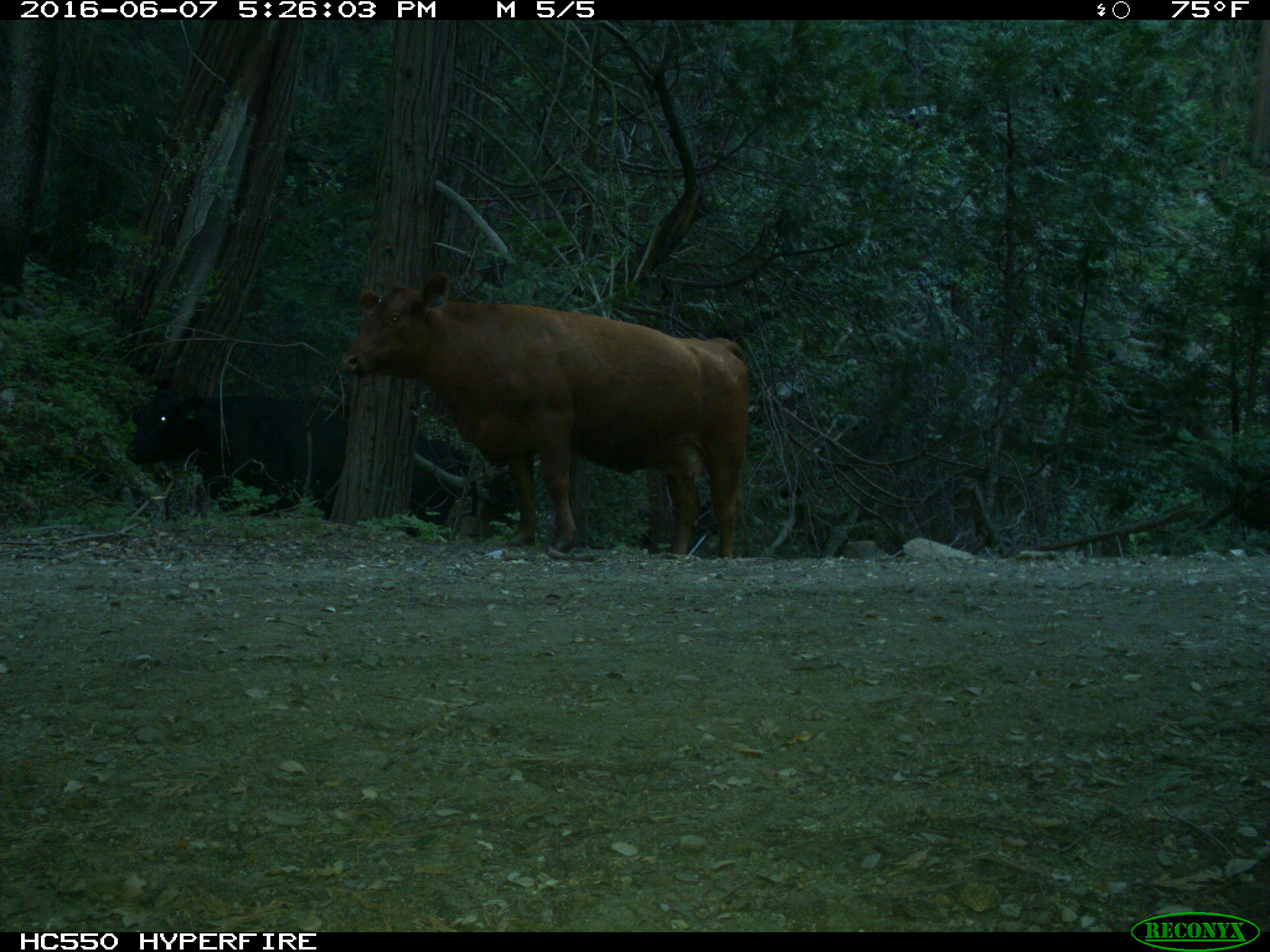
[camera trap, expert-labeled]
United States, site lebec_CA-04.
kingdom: Animalia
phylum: Chordata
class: Mammalia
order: Artiodactyla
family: Bovidae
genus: Bos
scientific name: Bos taurus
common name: domestic cow